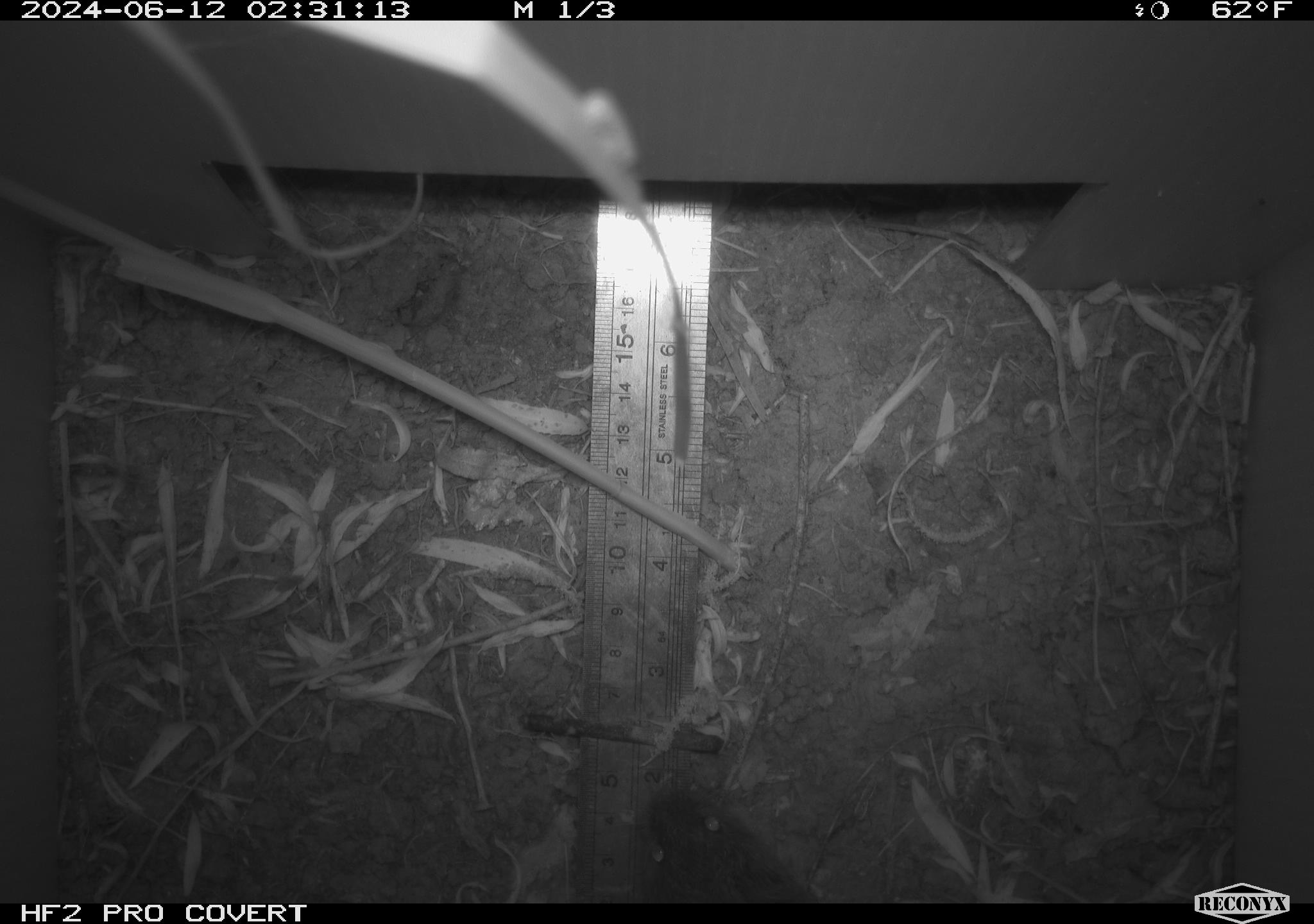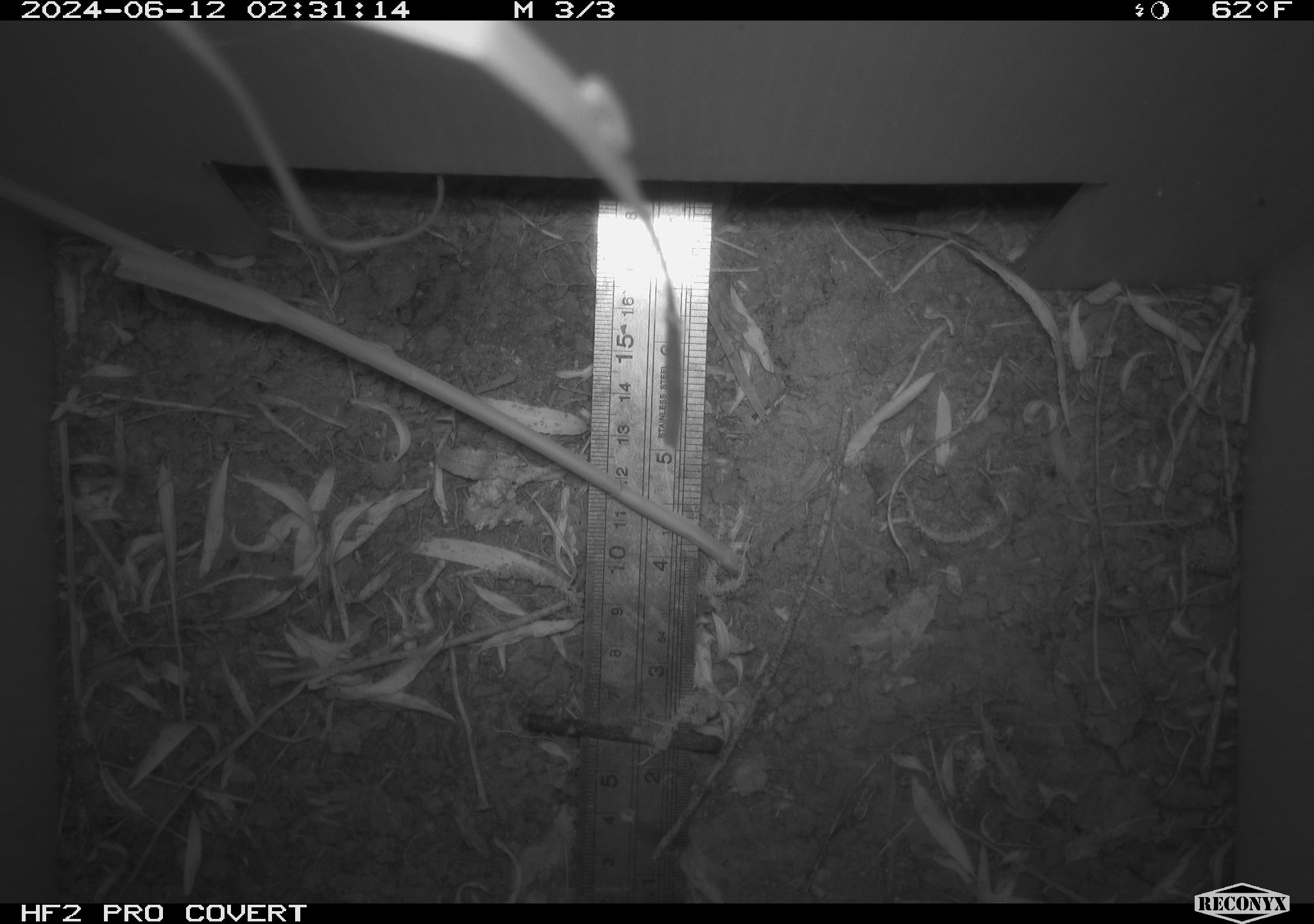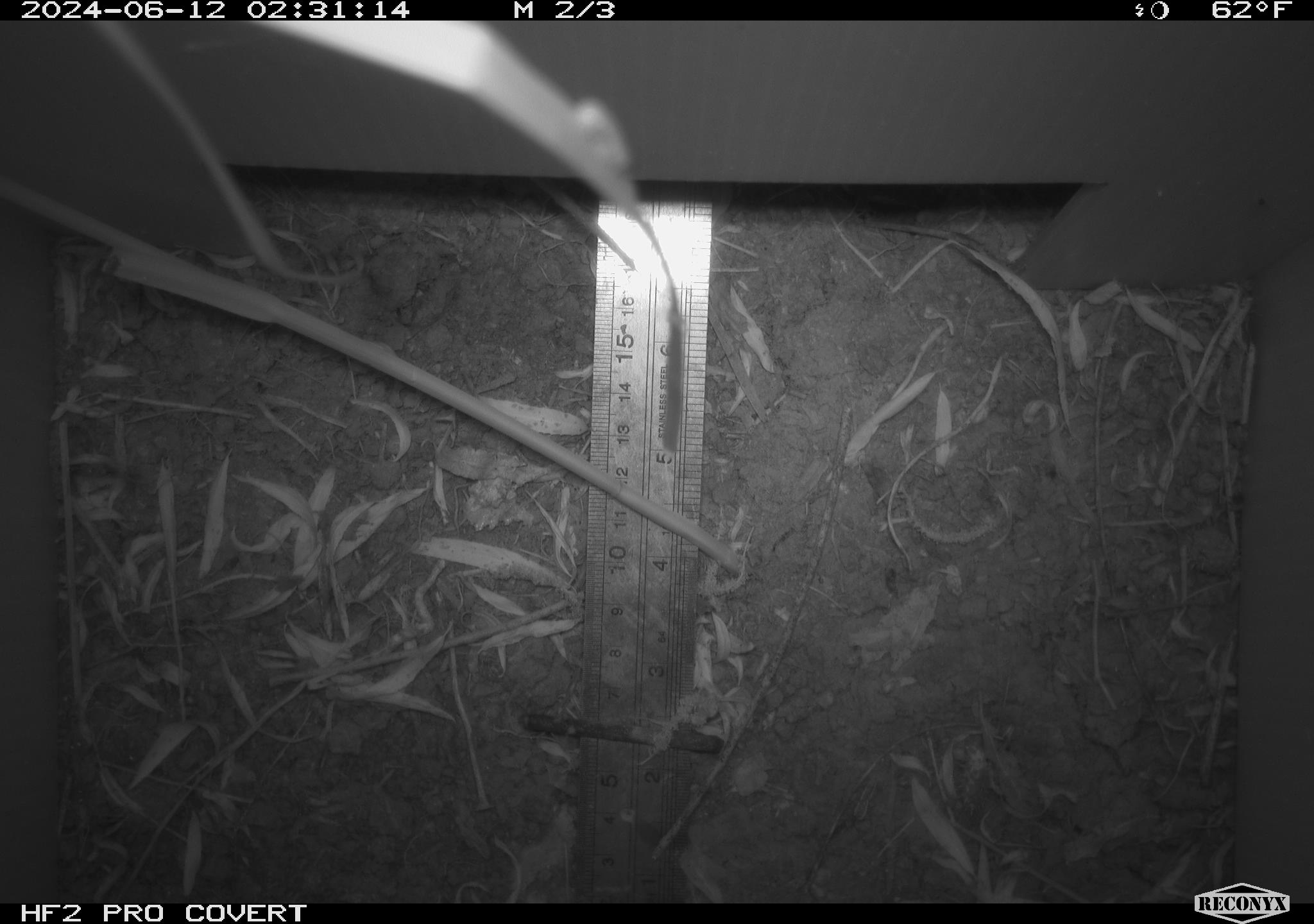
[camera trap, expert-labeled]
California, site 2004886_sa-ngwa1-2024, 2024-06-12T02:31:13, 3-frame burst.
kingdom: Animalia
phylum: Chordata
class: Mammalia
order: Rodentia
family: Cricetidae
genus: Microtus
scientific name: Microtus californicus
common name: california vole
California vole (Microtus californicus).